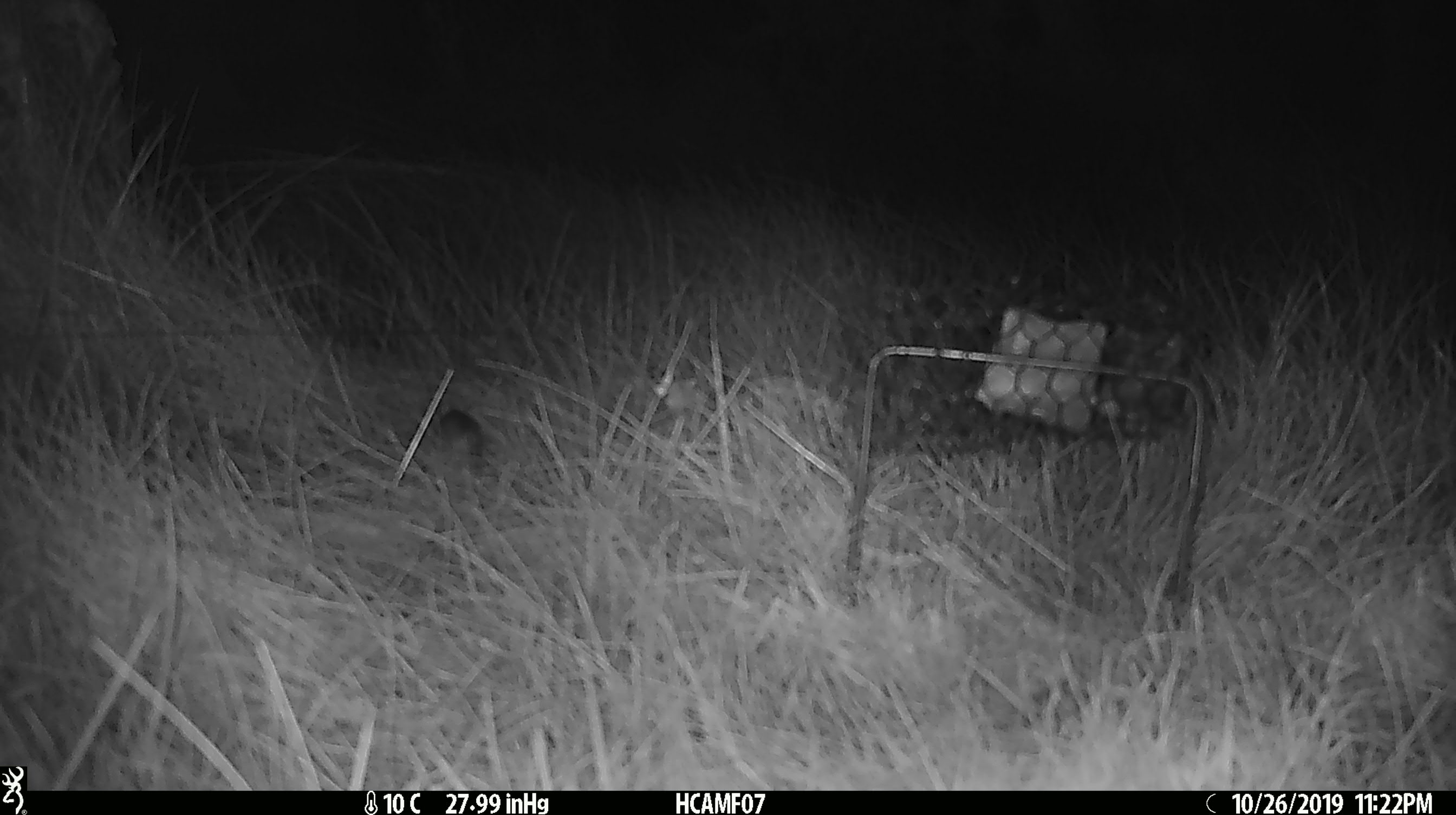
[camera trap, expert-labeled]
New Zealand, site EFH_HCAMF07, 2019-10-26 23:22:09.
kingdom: Animalia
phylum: Chordata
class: Mammalia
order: Rodentia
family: Muridae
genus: Mus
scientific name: Mus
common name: mouse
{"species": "mouse (Mus)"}